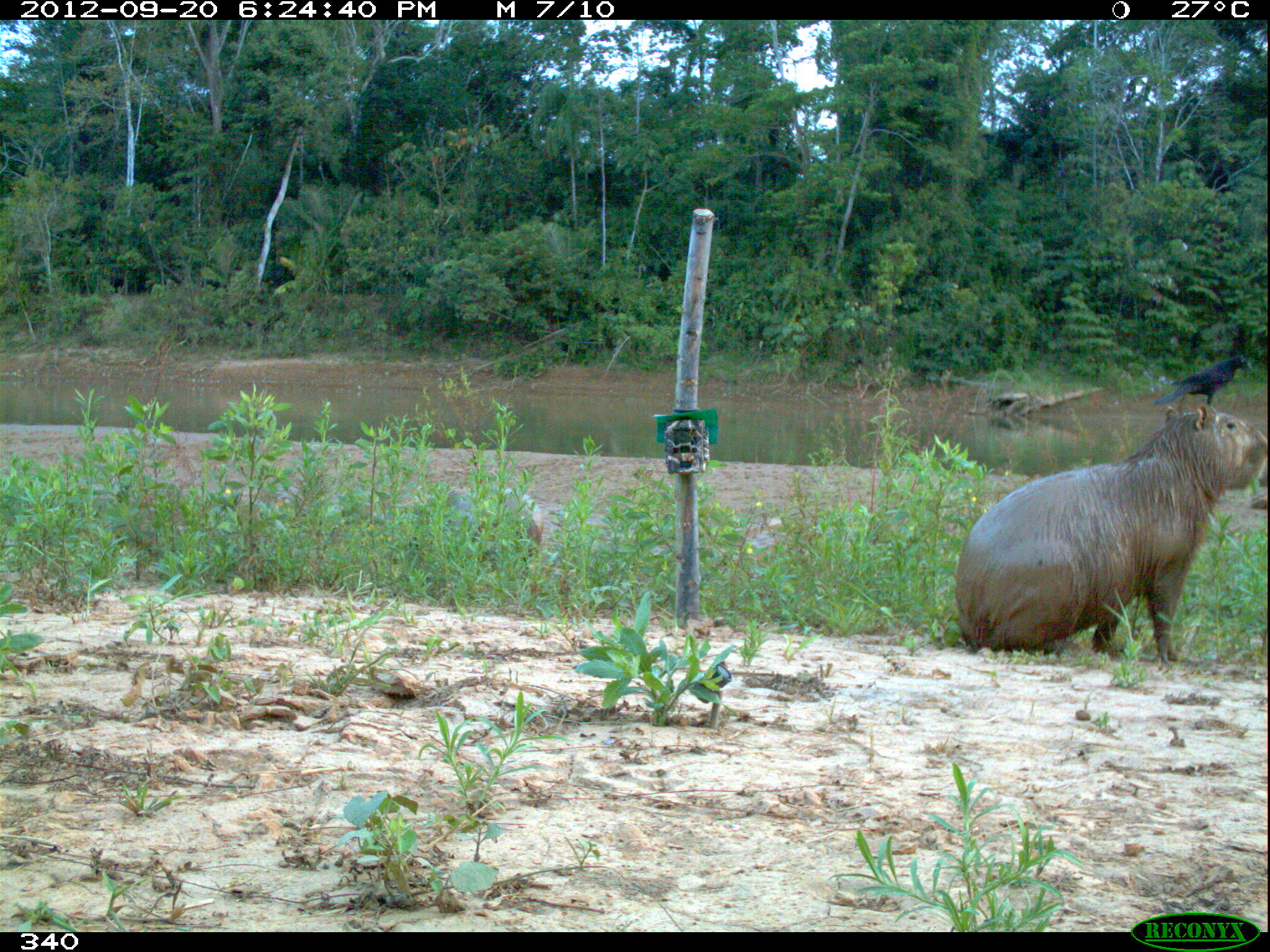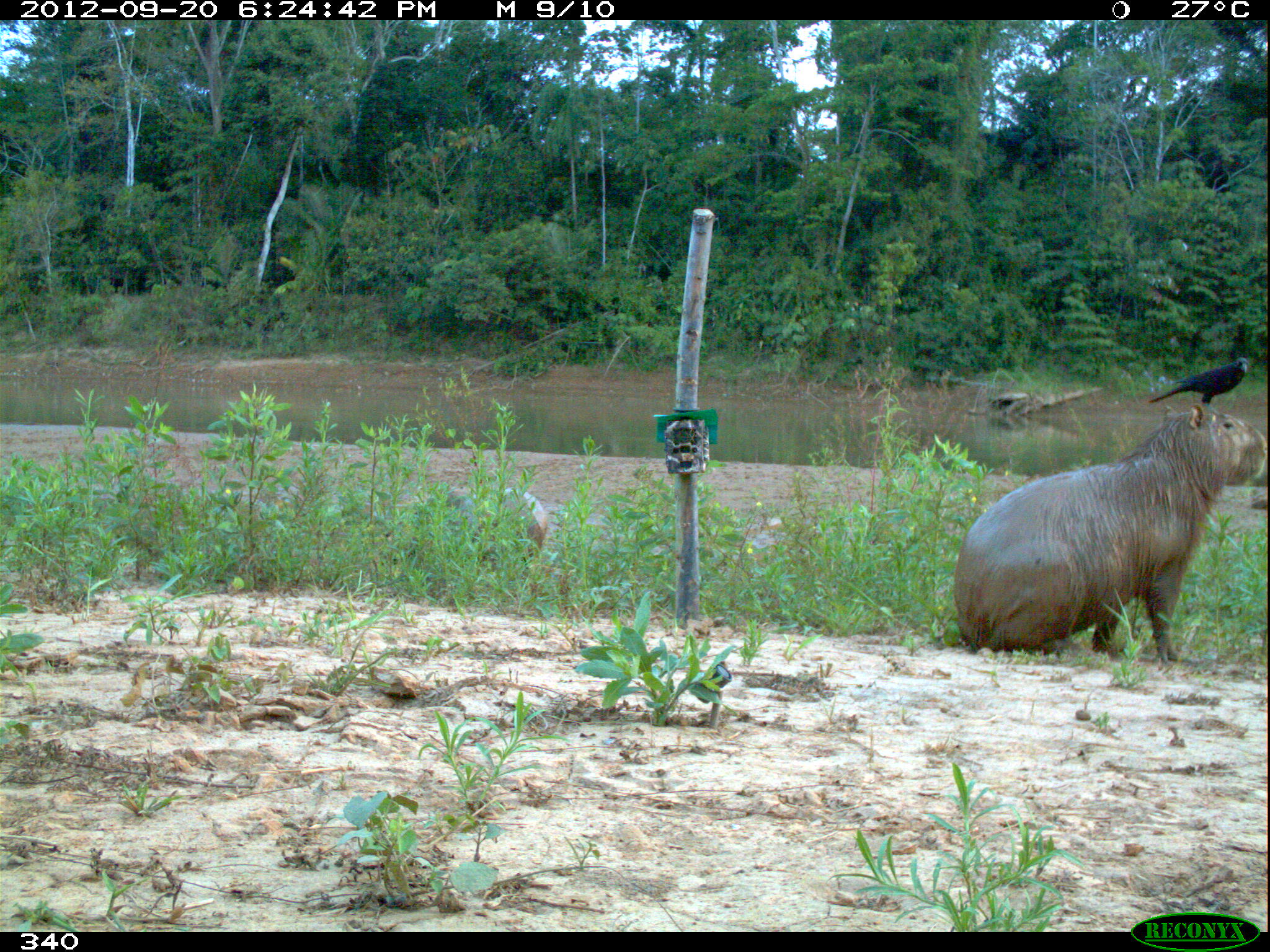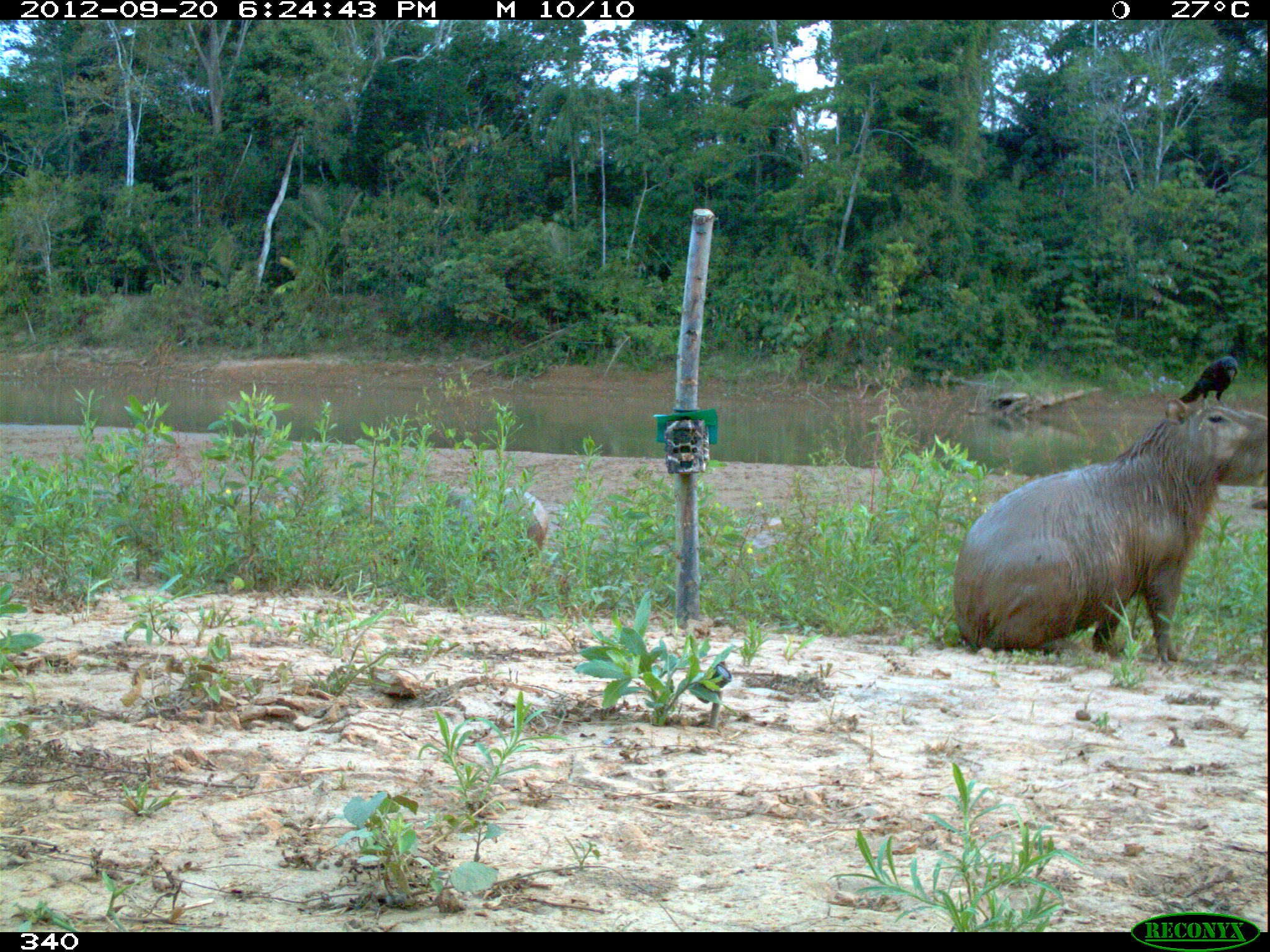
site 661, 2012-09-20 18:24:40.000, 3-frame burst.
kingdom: Animalia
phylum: Chordata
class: Mammalia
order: Rodentia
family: Caviidae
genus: Hydrochoerus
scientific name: Hydrochoerus hydrochaeris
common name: capybara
Hydrochoerus hydrochaeris (capybara).